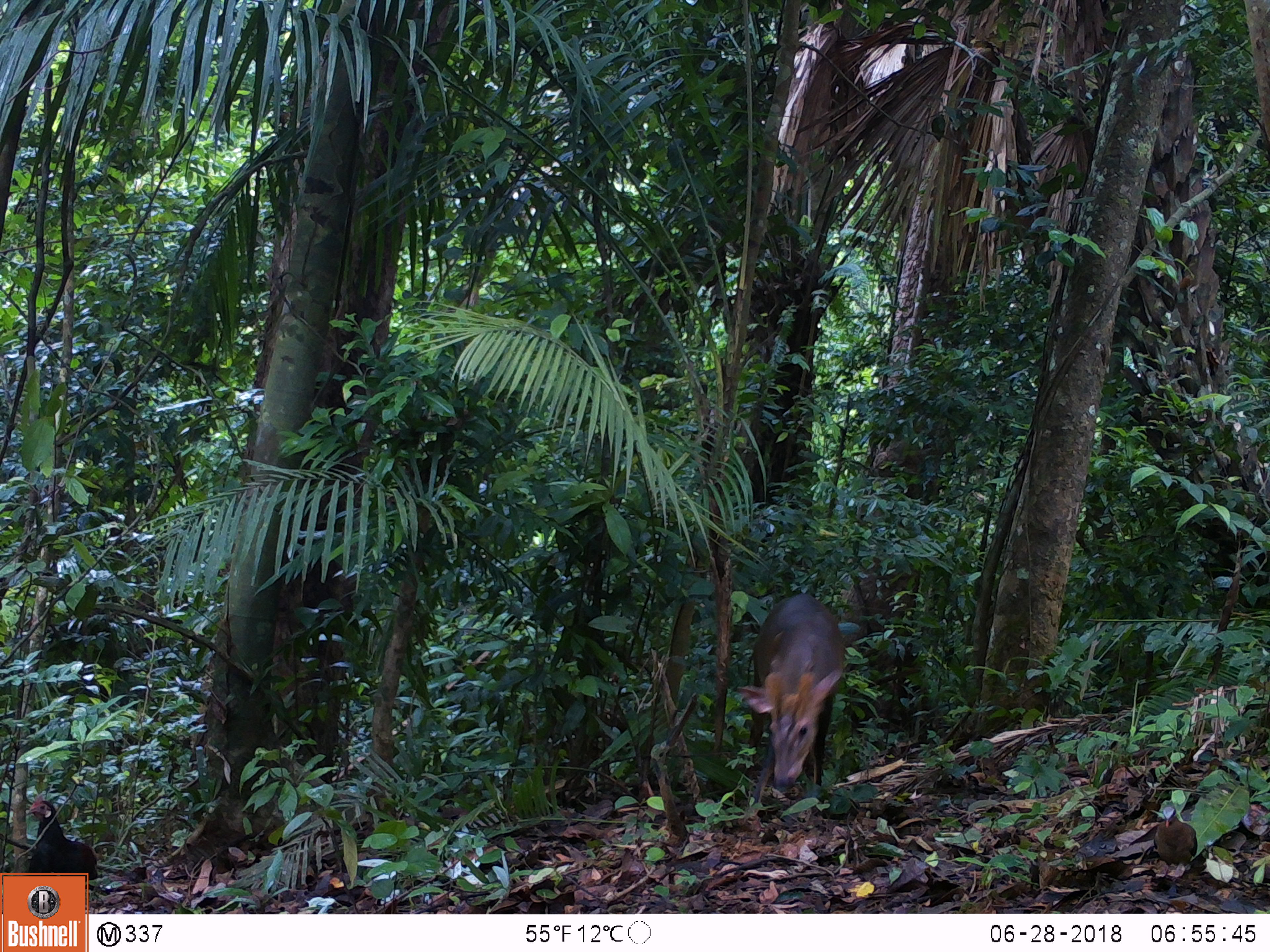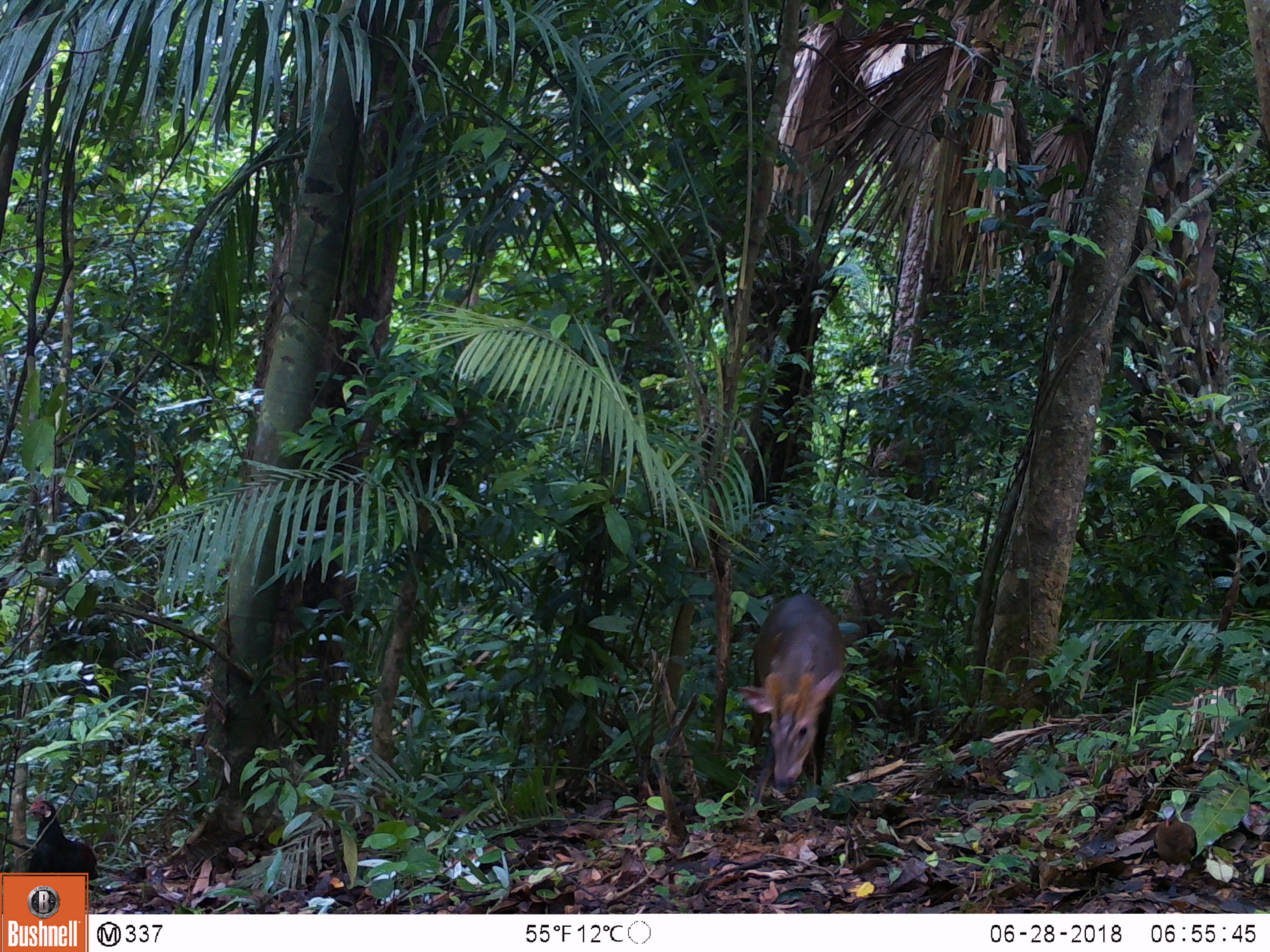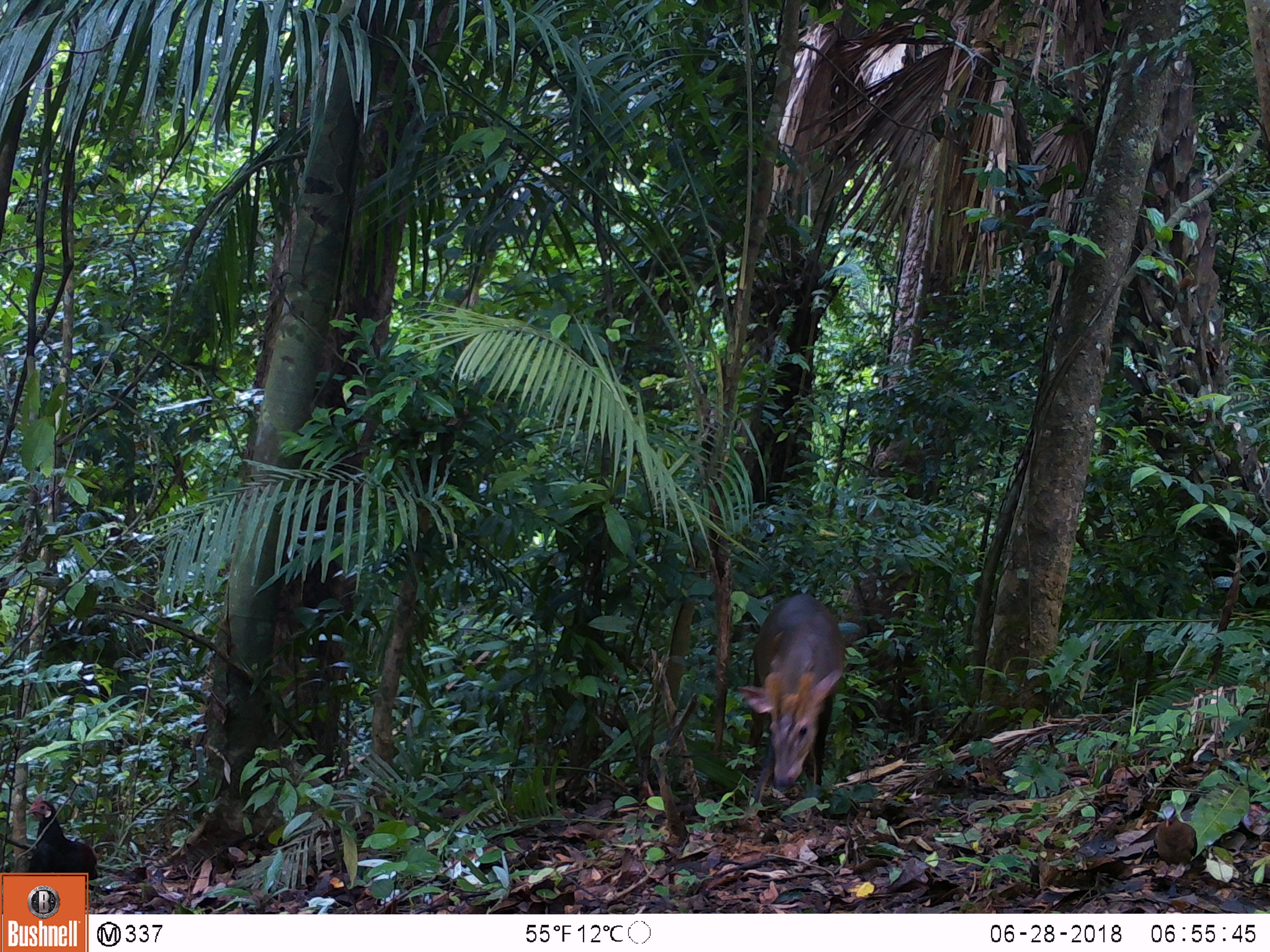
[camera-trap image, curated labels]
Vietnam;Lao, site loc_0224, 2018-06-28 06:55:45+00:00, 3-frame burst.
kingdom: Animalia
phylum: Chordata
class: Mammalia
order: Artiodactyla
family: Cervidae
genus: Muntiacus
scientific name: Muntiacus vuquangensis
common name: large-antlered muntjac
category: large antlered muntjac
Large antlered muntjac (large-antlered muntjac) (Muntiacus vuquangensis). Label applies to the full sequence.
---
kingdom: Animalia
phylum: Chordata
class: Aves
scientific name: Aves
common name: bird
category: unidentified bird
Unidentified bird (bird) (Aves). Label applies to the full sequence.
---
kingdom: Animalia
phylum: Chordata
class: Aves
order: Galliformes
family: Phasianidae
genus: Gallus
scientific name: Gallus gallus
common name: red junglefowl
Red junglefowl (Gallus gallus). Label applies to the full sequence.